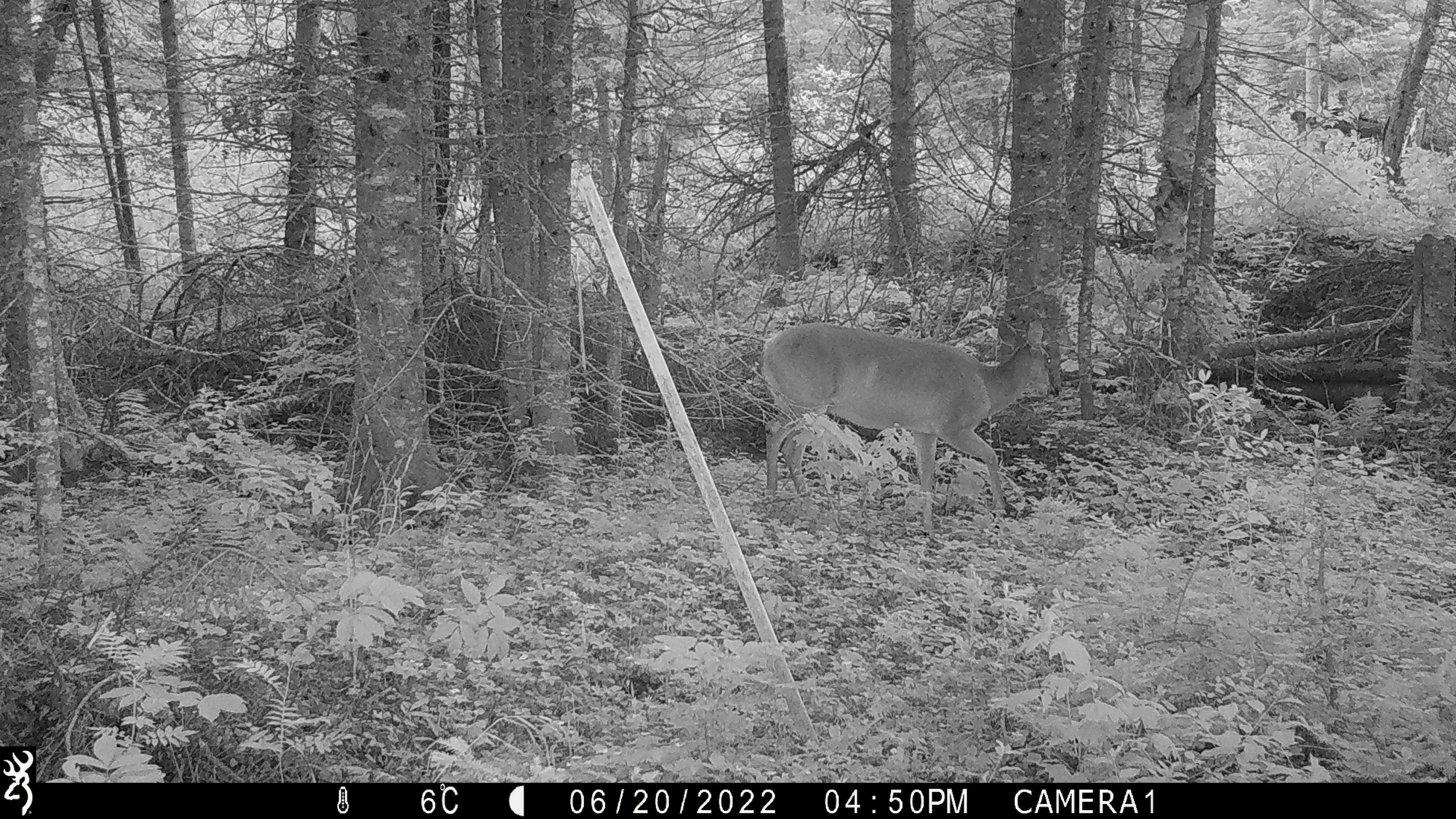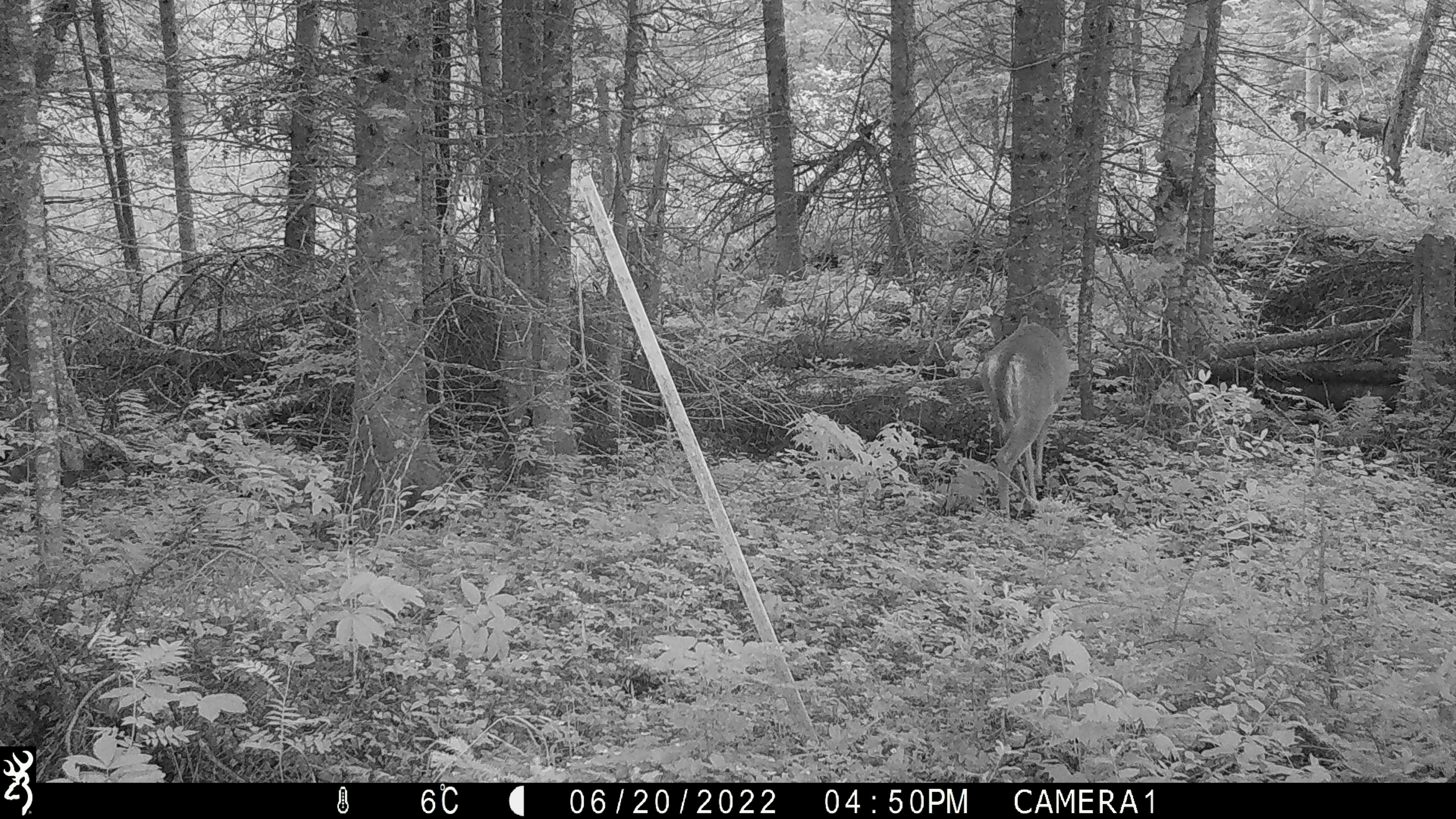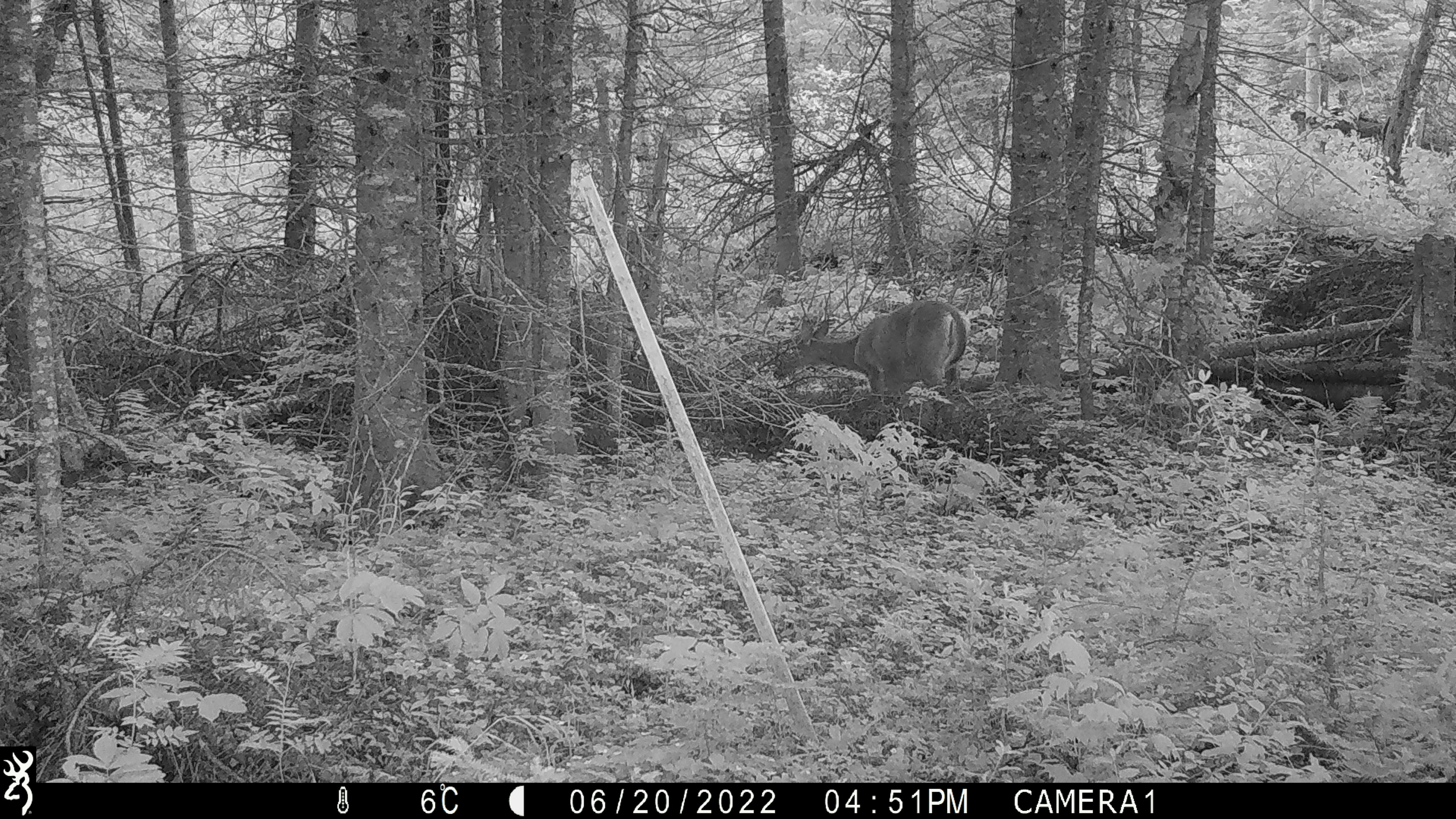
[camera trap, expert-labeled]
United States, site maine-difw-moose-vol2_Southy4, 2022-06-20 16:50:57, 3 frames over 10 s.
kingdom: Animalia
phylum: Chordata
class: Mammalia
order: Artiodactyla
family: Cervidae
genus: Odocoileus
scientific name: Odocoileus virginianus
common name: white-tailed deer